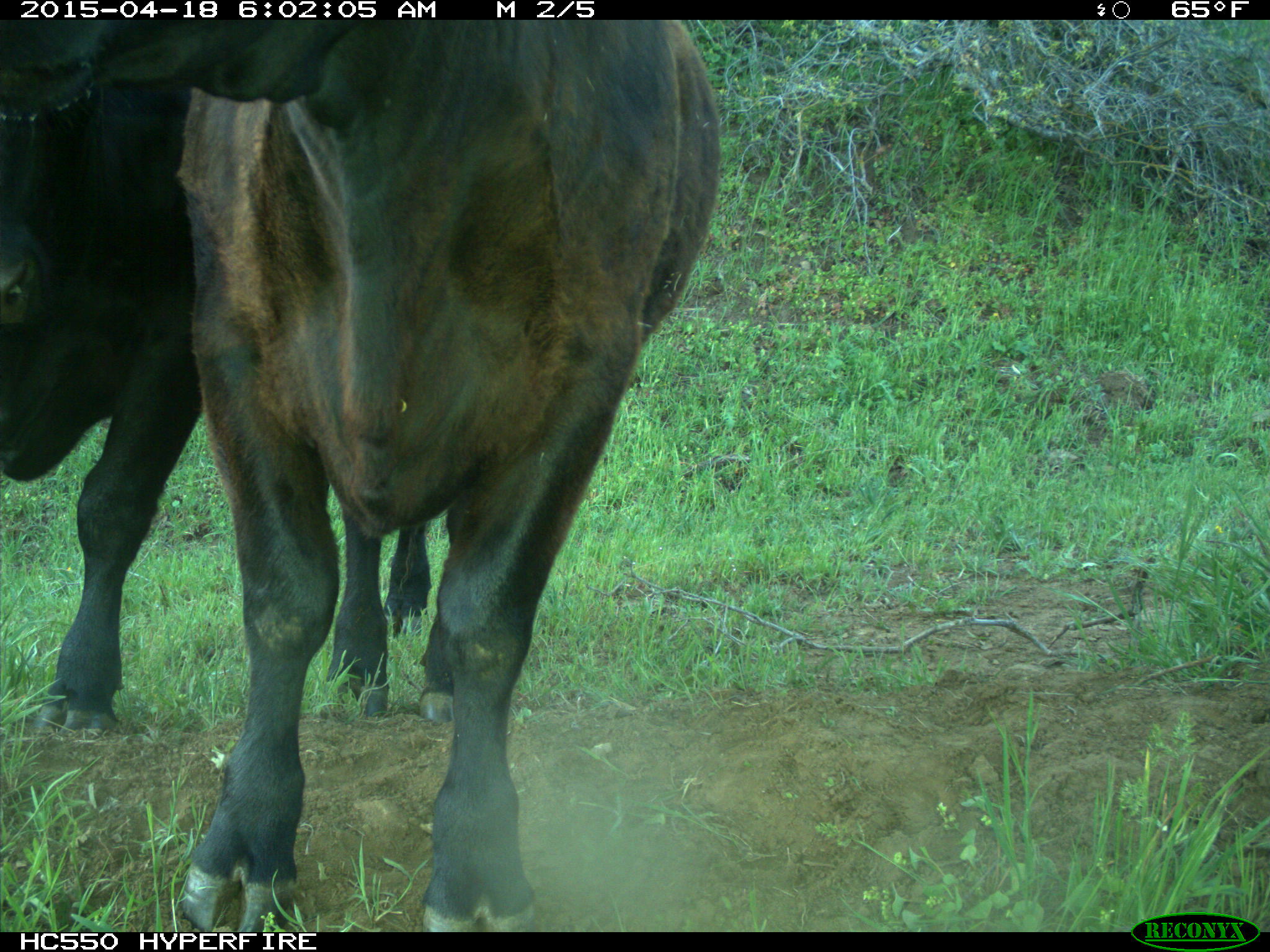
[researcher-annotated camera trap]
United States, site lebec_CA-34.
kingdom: Animalia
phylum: Chordata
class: Mammalia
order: Artiodactyla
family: Bovidae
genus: Bos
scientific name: Bos taurus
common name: domestic cow